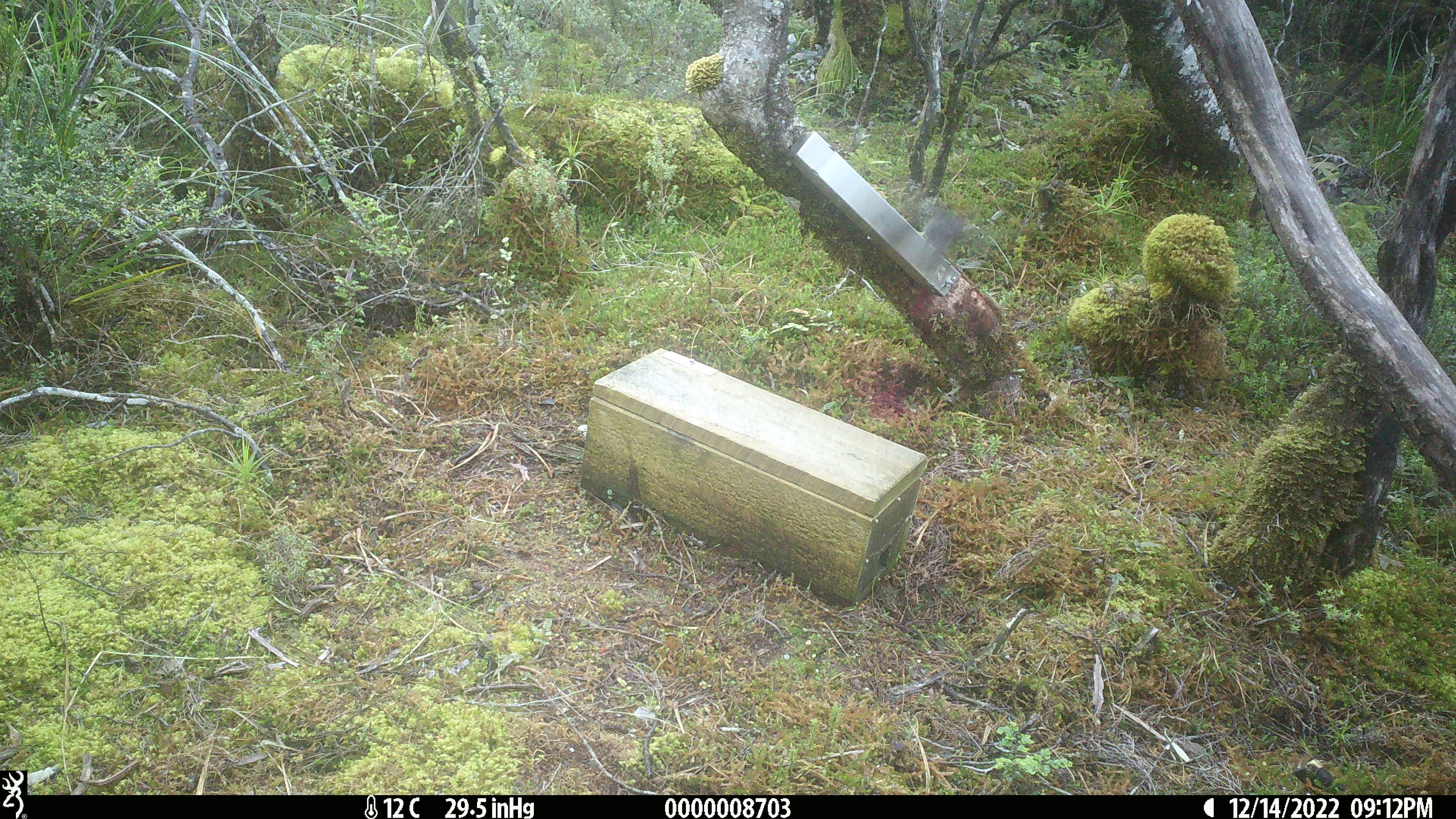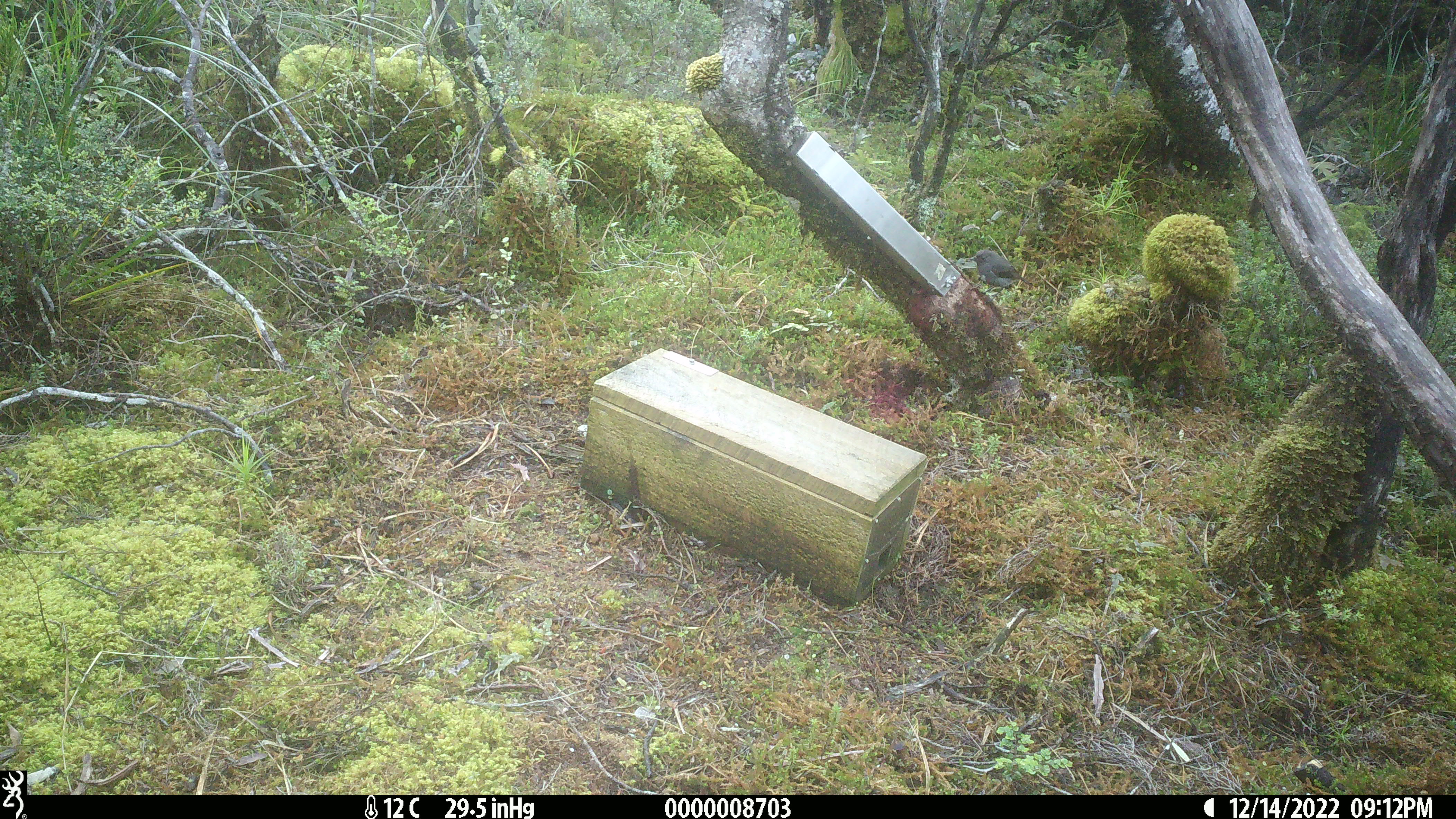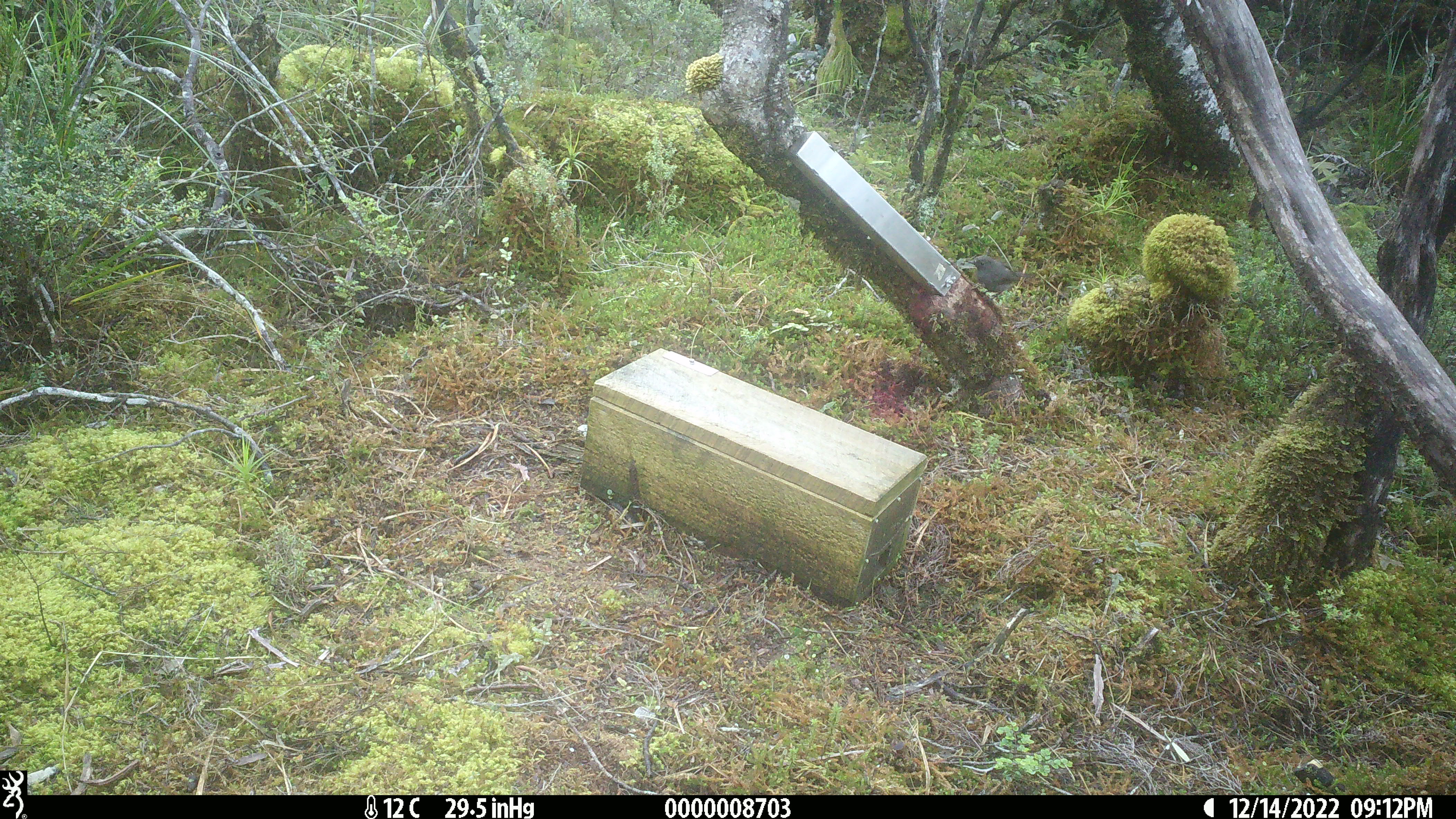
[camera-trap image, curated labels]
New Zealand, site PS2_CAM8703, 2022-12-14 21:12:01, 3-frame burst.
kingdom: Animalia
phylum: Chordata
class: Aves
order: Passeriformes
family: Petroicidae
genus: Petroica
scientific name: Petroica australis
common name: new zealand robin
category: robin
Robin (new zealand robin) (Petroica australis).